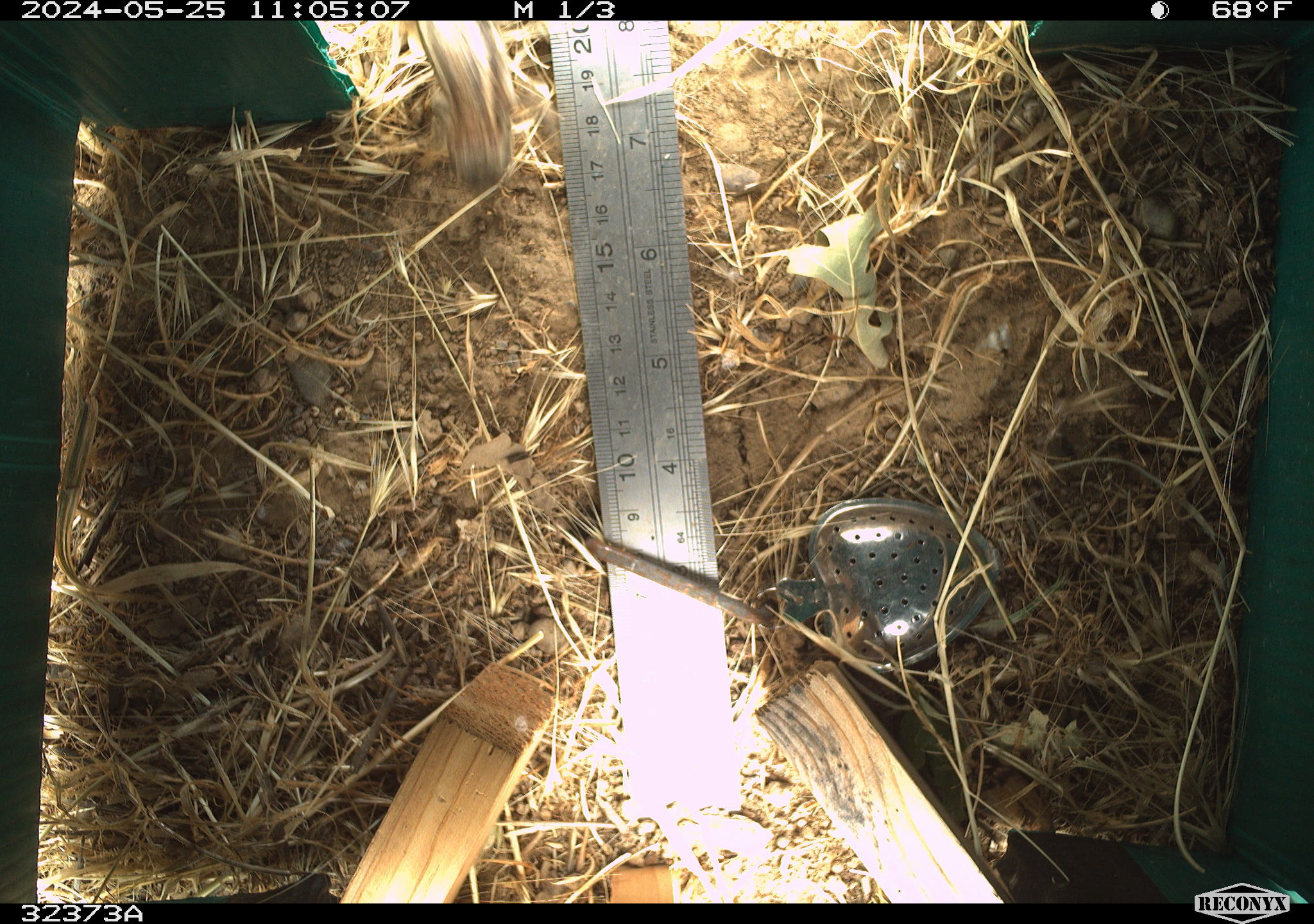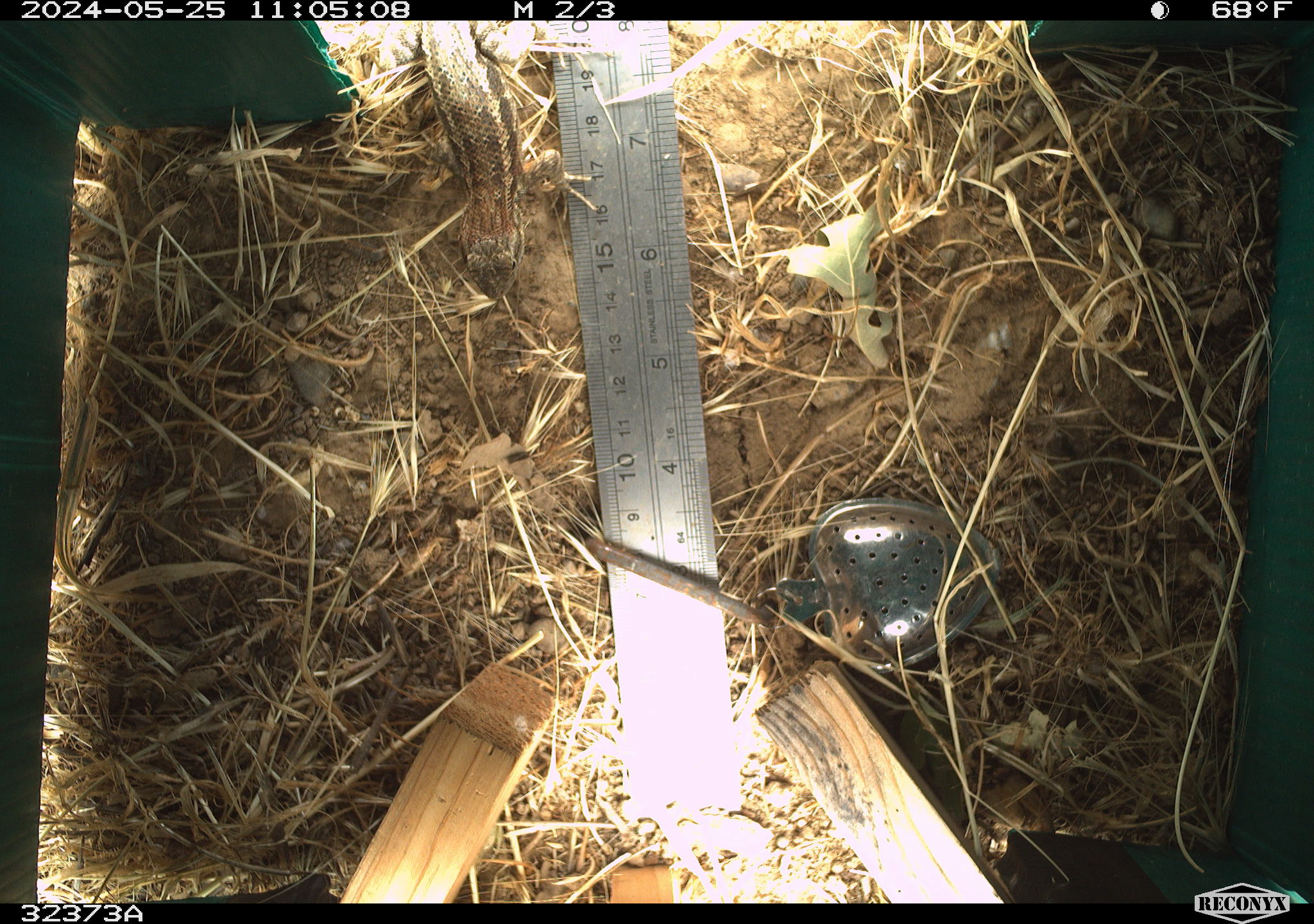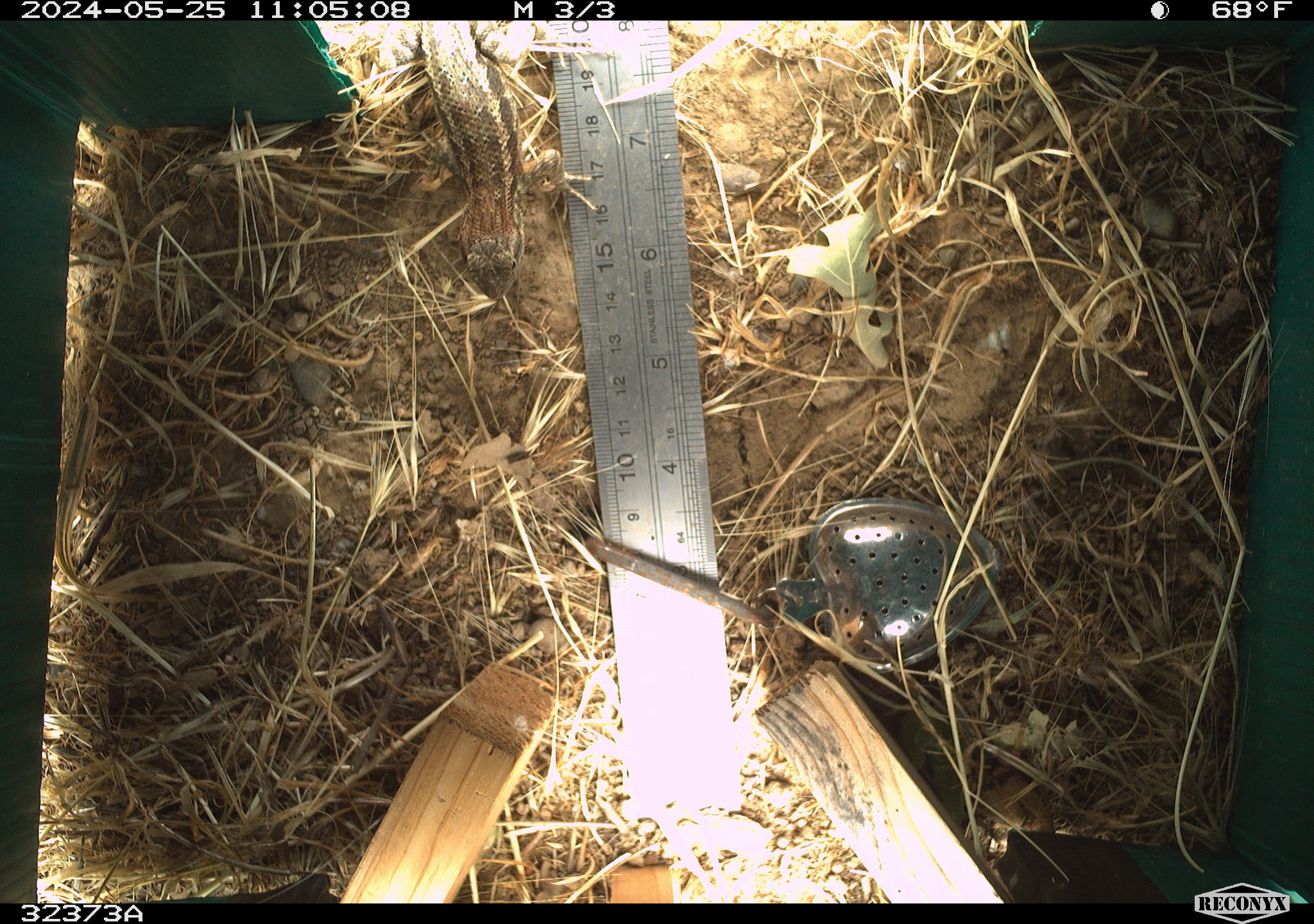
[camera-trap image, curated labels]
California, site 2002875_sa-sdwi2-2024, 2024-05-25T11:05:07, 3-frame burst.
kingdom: Animalia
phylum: Chordata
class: Reptilia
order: Squamata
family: Phrynosomatidae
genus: Sceloporus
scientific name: Sceloporus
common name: spiny lizards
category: sceloporus species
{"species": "sceloporus species (spiny lizards) (Sceloporus)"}